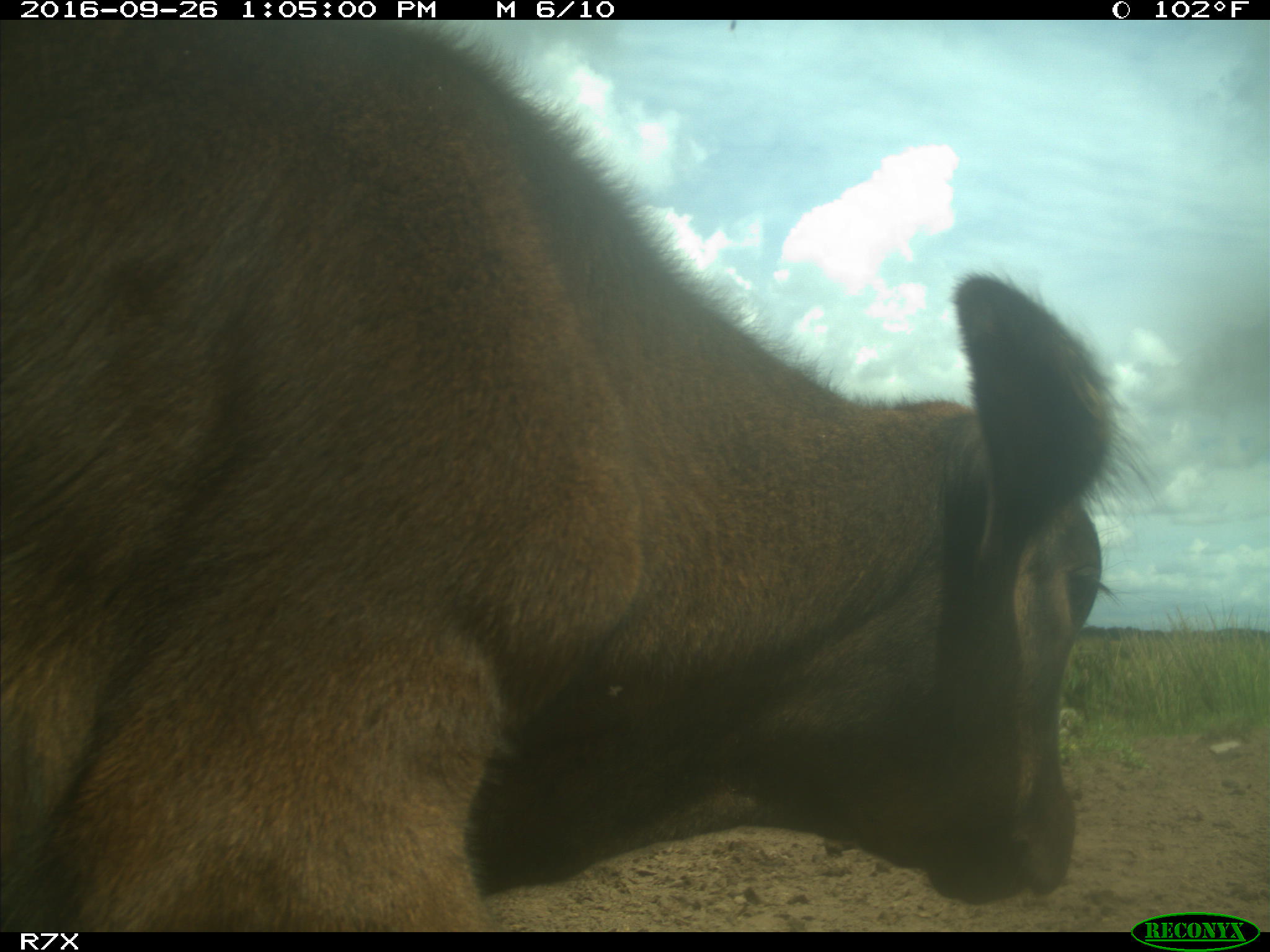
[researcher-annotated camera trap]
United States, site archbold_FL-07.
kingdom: Animalia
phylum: Chordata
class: Mammalia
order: Artiodactyla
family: Bovidae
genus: Bos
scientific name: Bos taurus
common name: domestic cow